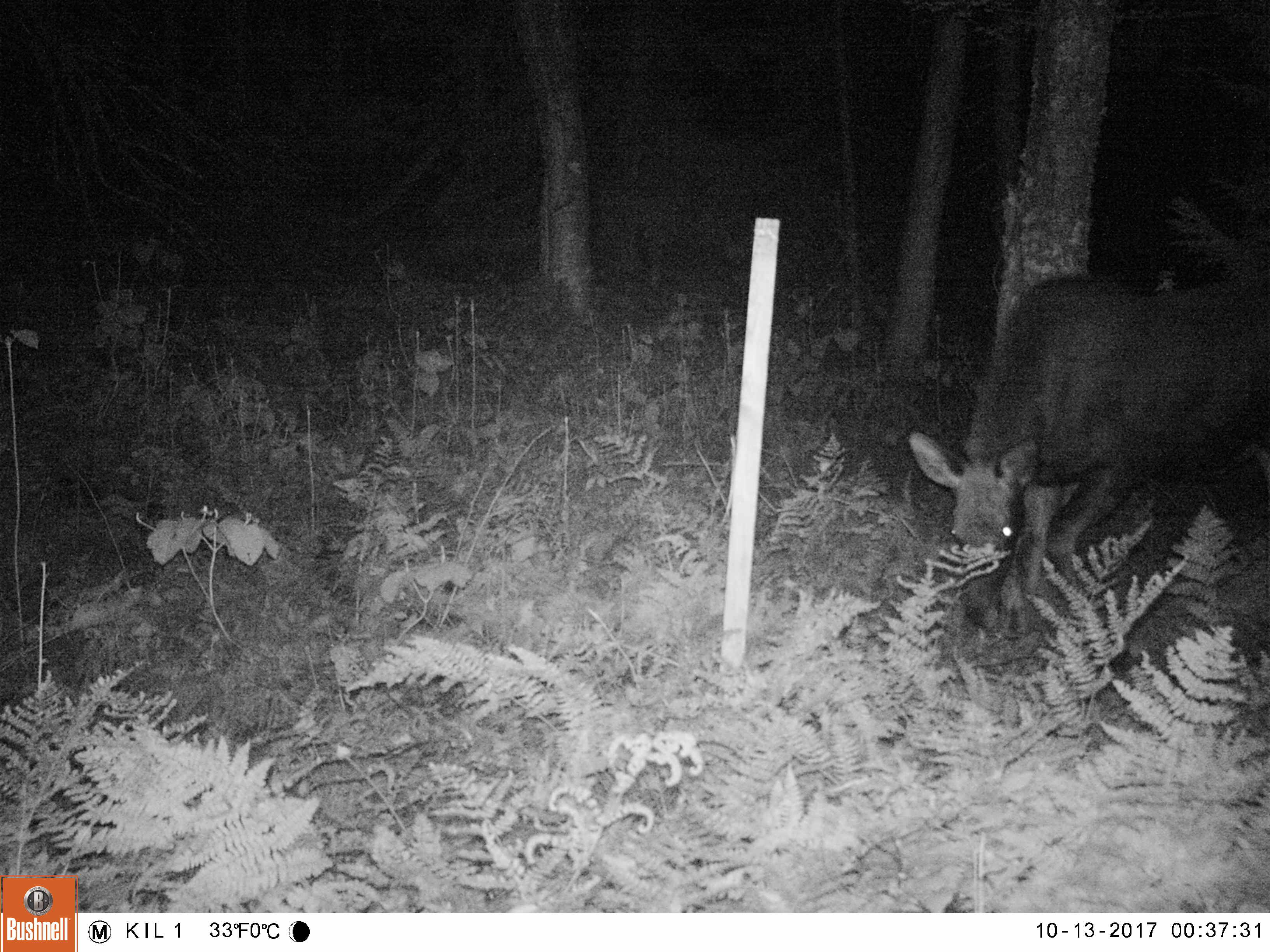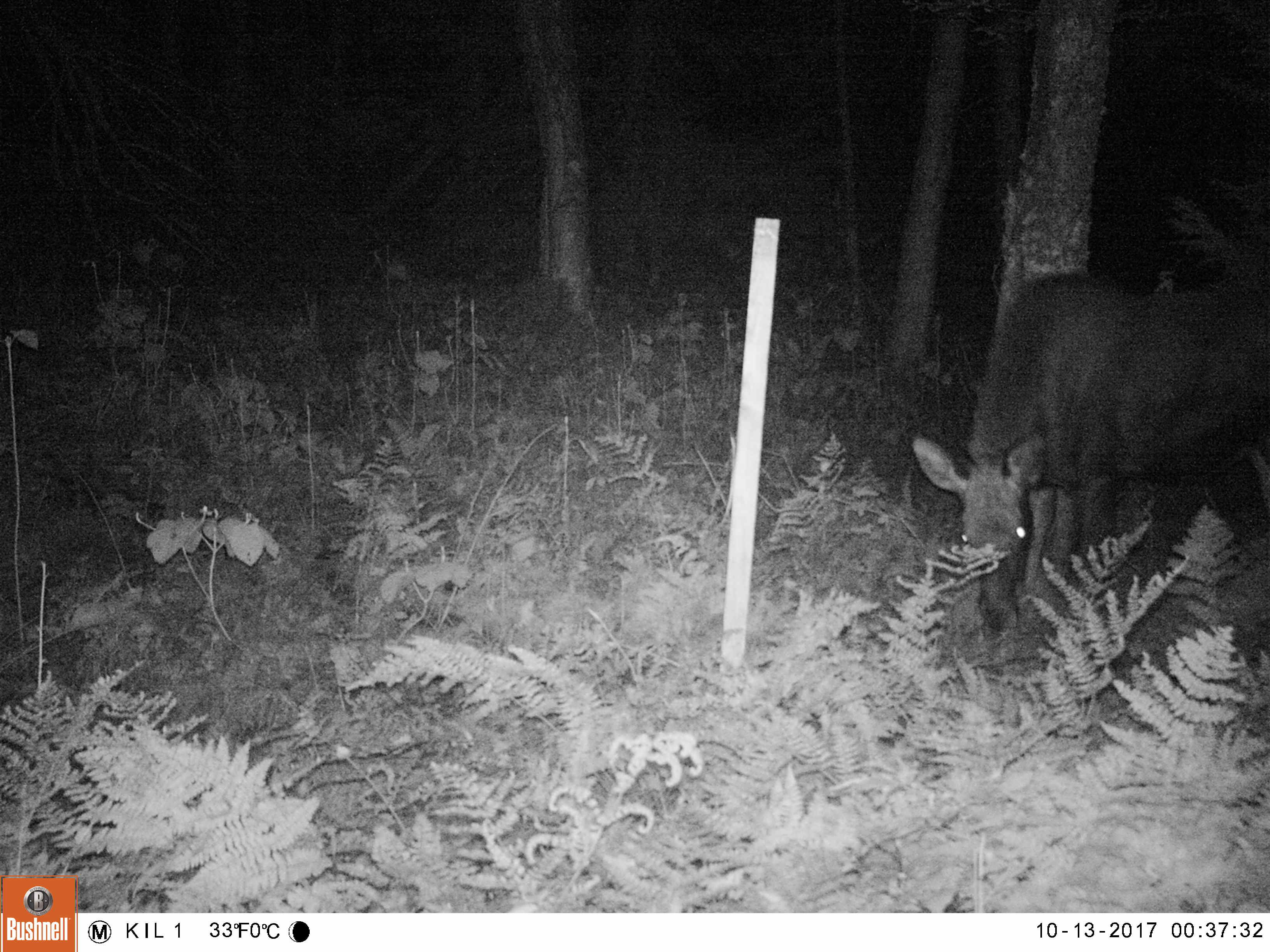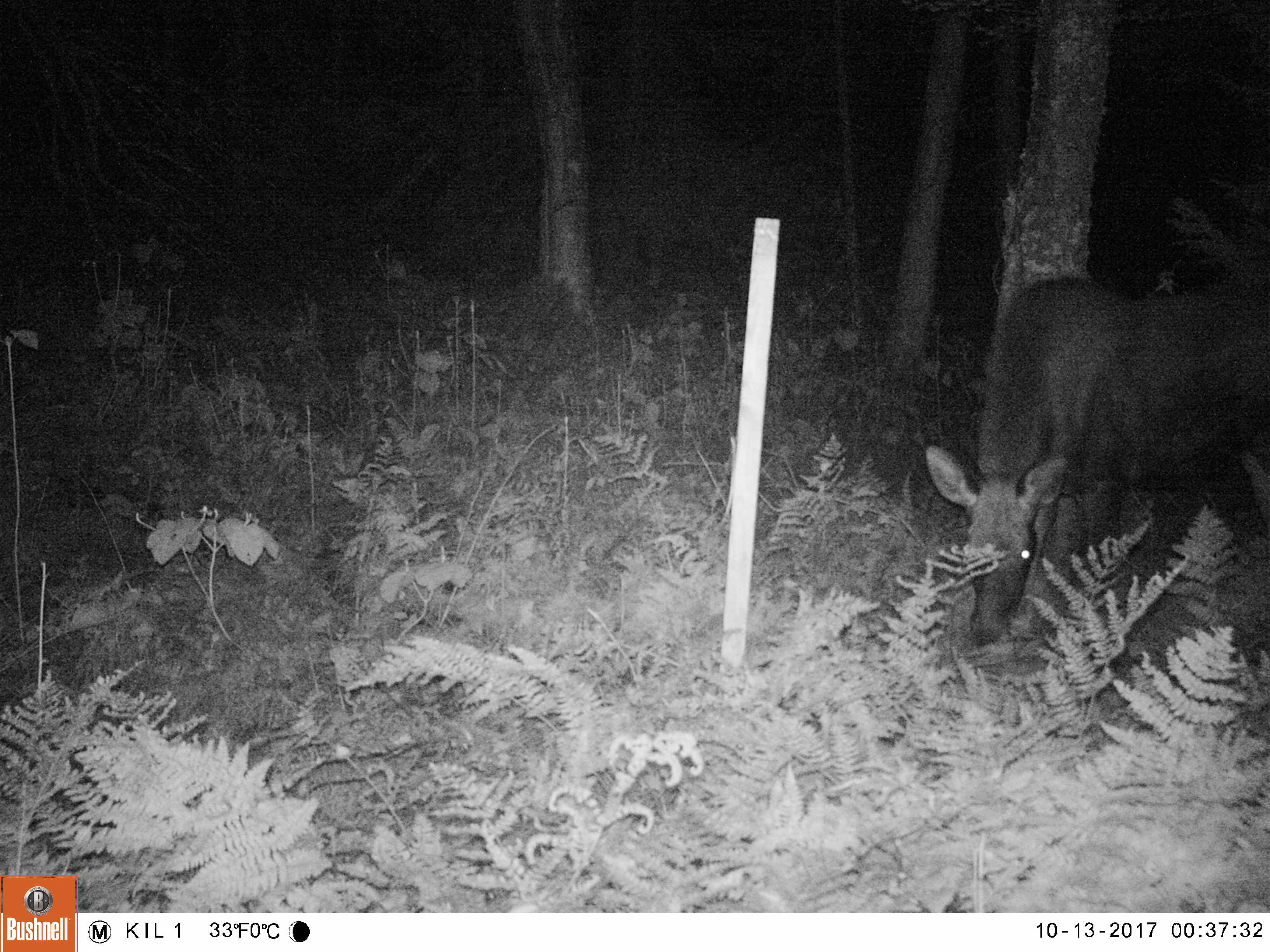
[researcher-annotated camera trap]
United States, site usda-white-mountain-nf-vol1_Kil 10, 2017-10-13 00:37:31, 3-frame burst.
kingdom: Animalia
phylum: Chordata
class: Mammalia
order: Artiodactyla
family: Cervidae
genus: Alces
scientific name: Alces alces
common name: moose